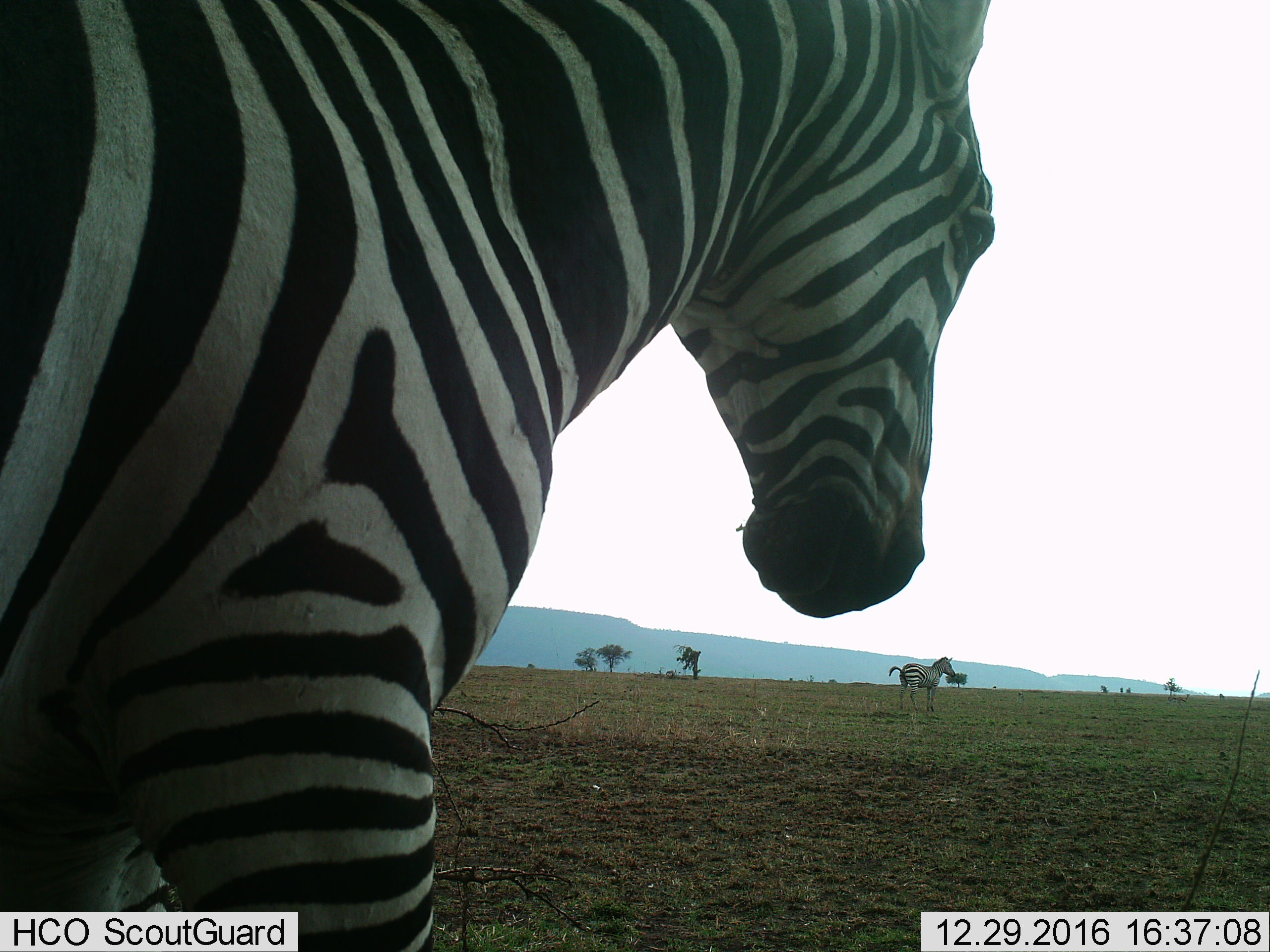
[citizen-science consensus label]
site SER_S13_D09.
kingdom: Animalia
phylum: Chordata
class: Mammalia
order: Perissodactyla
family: Equidae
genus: Equus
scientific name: Equus quagga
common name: plains zebra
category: zebraplains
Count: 2.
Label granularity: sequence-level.